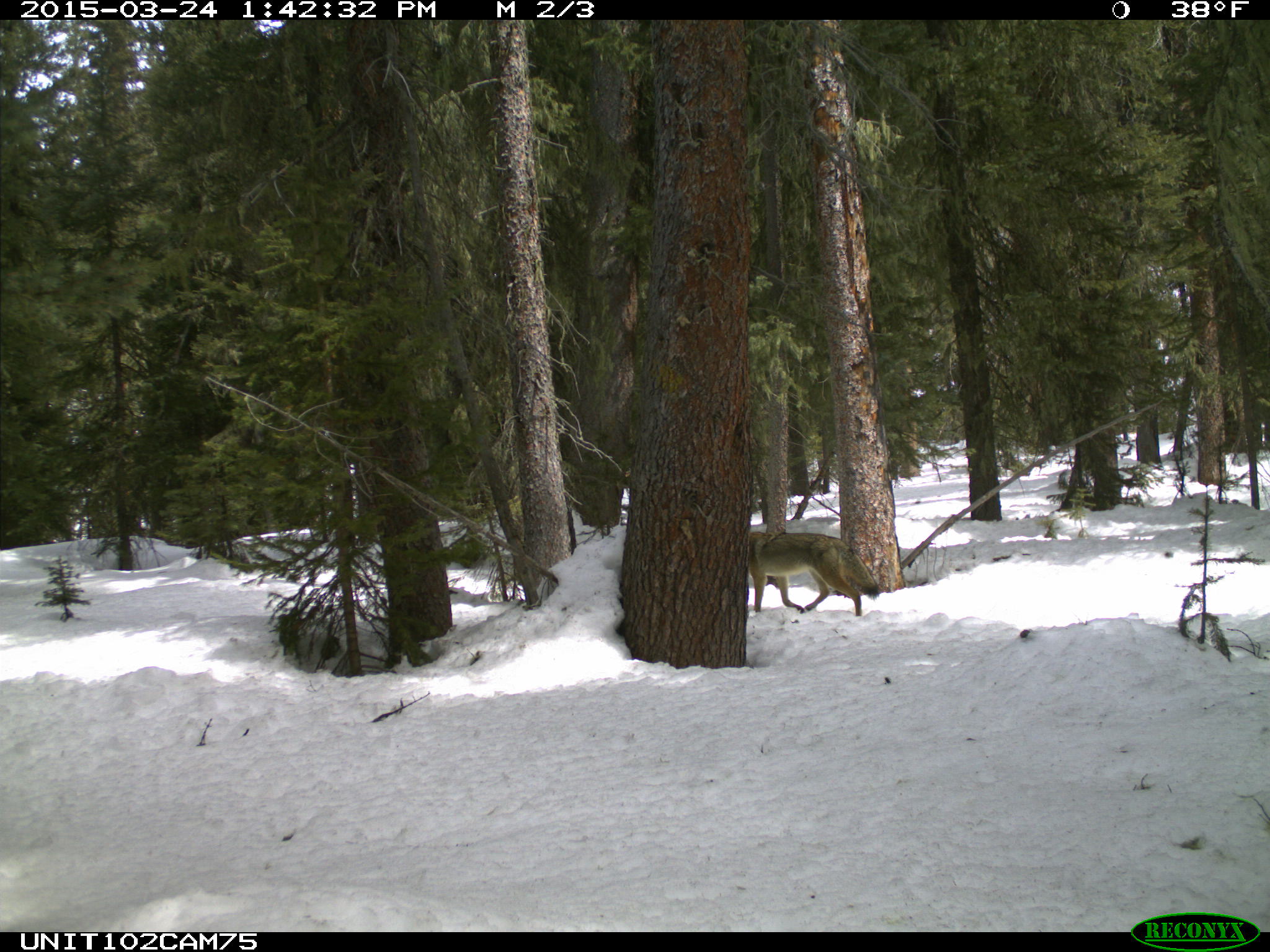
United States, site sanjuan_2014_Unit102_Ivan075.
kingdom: Animalia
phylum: Chordata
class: Mammalia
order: Carnivora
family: Canidae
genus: Canis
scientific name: Canis latrans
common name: coyote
Canis latrans (coyote).